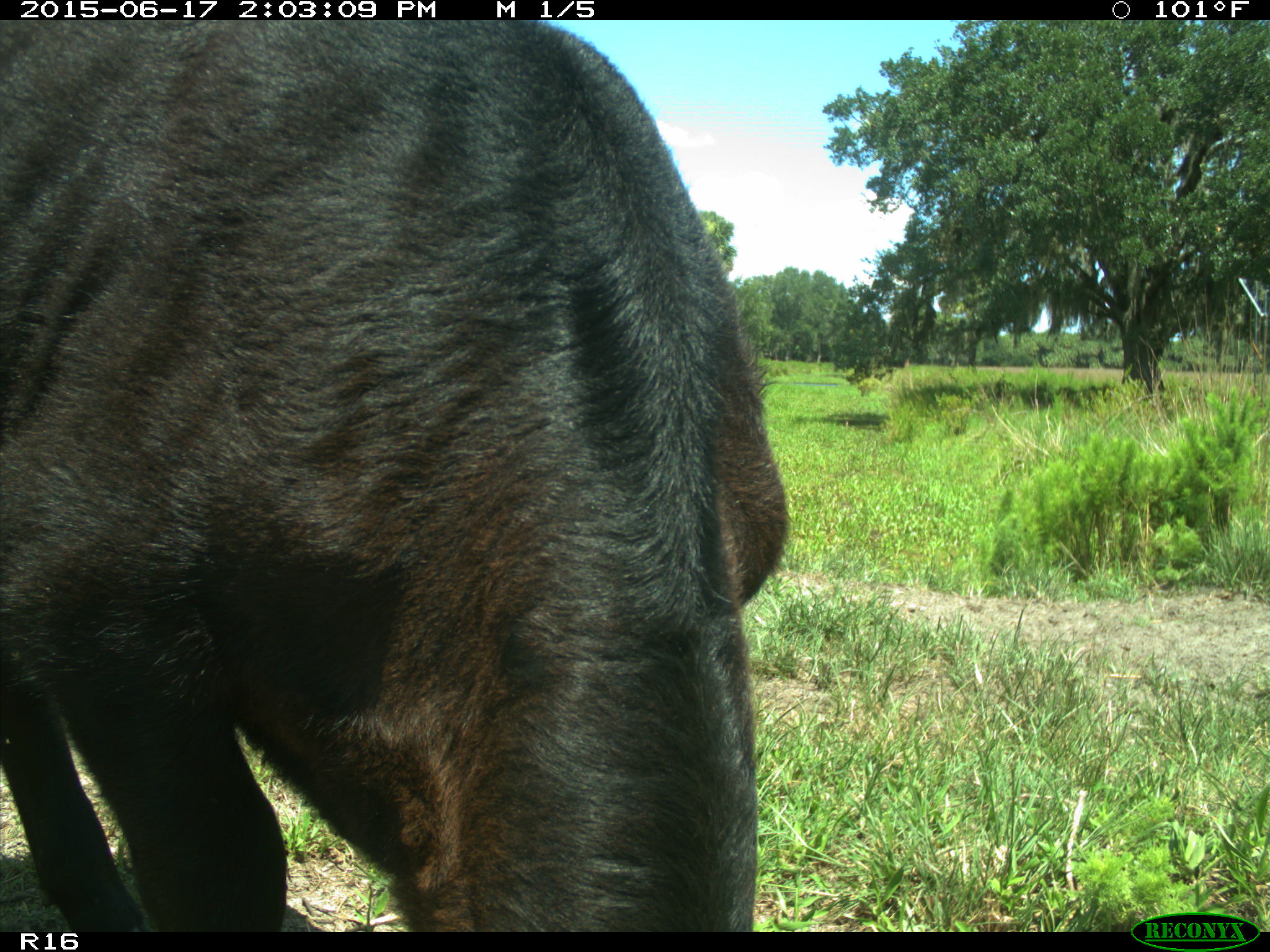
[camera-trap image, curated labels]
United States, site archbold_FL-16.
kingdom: Animalia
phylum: Chordata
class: Mammalia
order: Artiodactyla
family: Bovidae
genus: Bos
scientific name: Bos taurus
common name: domestic cow